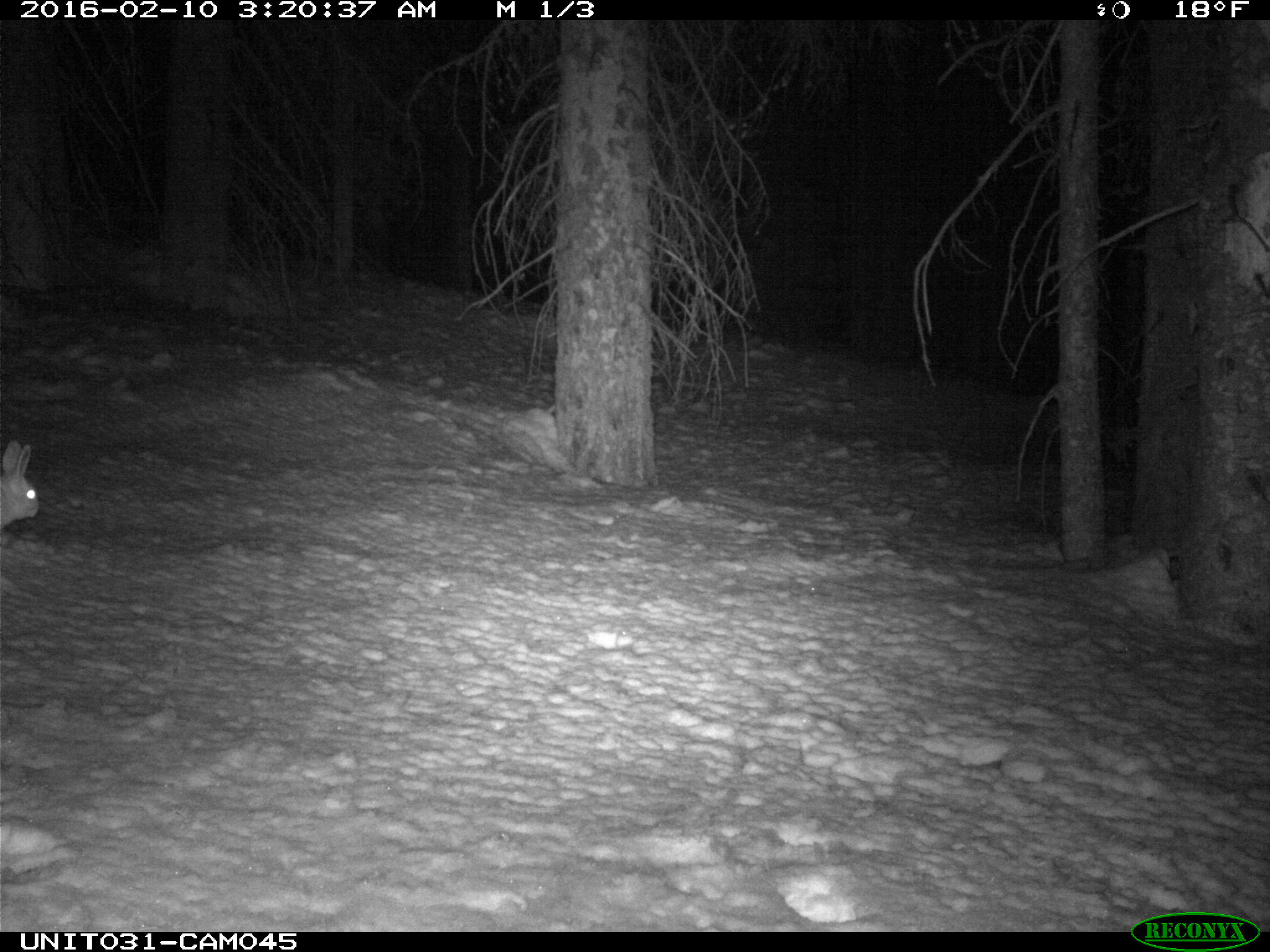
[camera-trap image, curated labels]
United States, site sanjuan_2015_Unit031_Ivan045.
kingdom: Animalia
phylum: Chordata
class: Mammalia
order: Lagomorpha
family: Leporidae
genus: Lepus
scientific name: Lepus americanus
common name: snowshoe hare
Lepus americanus (snowshoe hare).